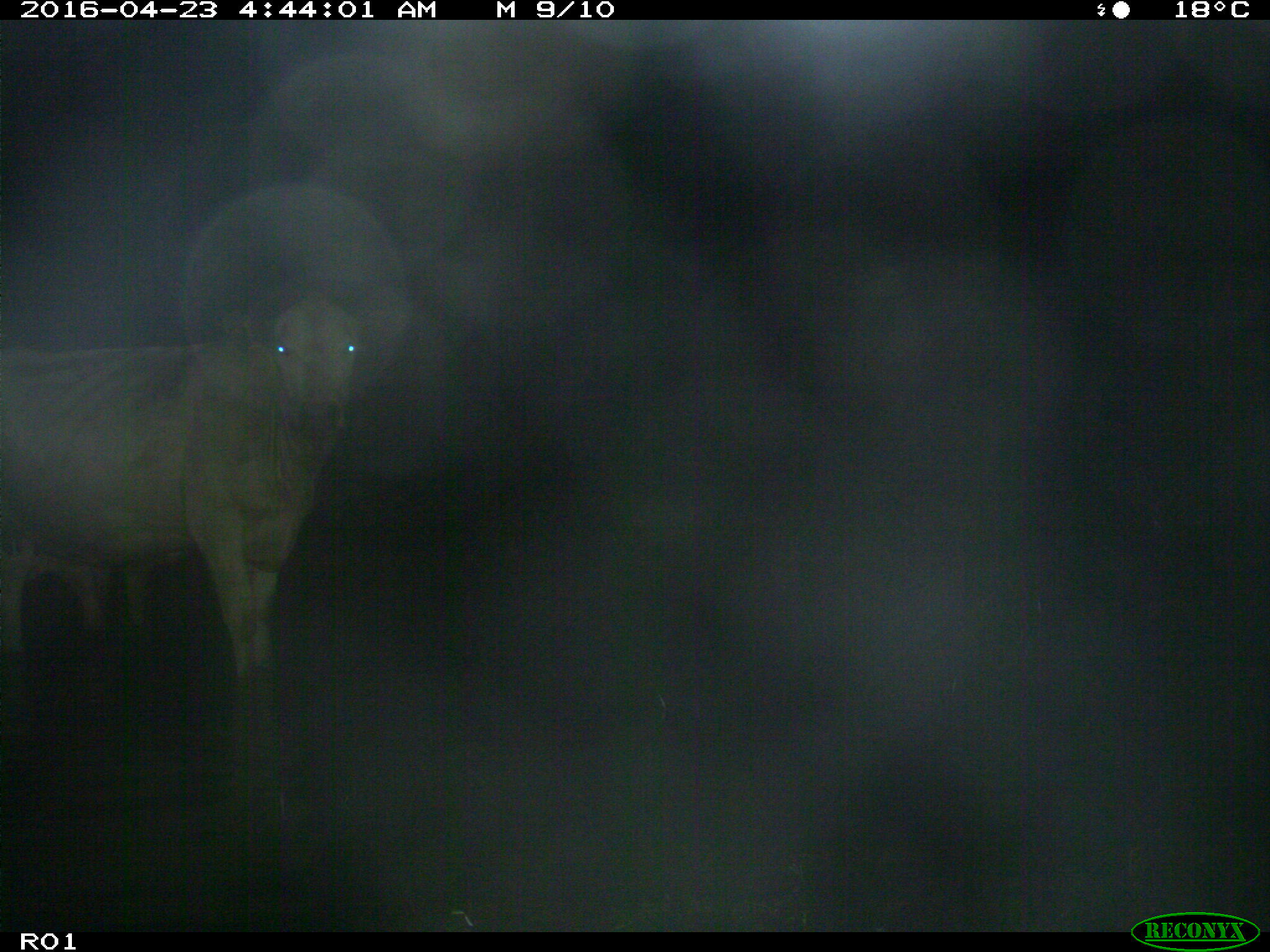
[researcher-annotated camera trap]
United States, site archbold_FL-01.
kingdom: Animalia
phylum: Chordata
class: Mammalia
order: Artiodactyla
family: Bovidae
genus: Bos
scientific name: Bos taurus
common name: domestic cow